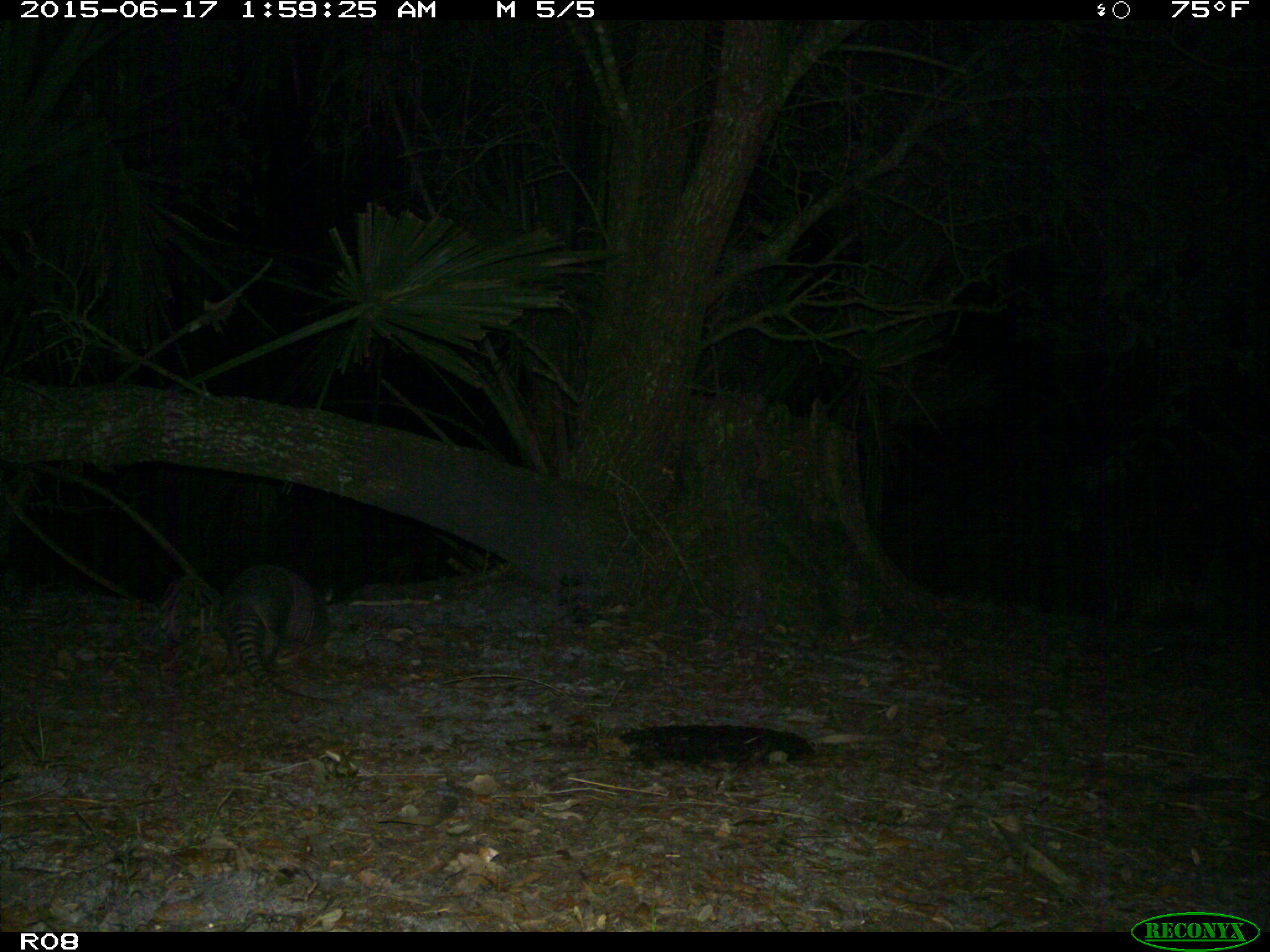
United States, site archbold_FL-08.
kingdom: Animalia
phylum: Chordata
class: Mammalia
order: Cingulata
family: Dasypodidae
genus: Dasypus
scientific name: Dasypus novemcinctus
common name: nine-banded armadillo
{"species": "Dasypus novemcinctus (nine-banded armadillo)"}